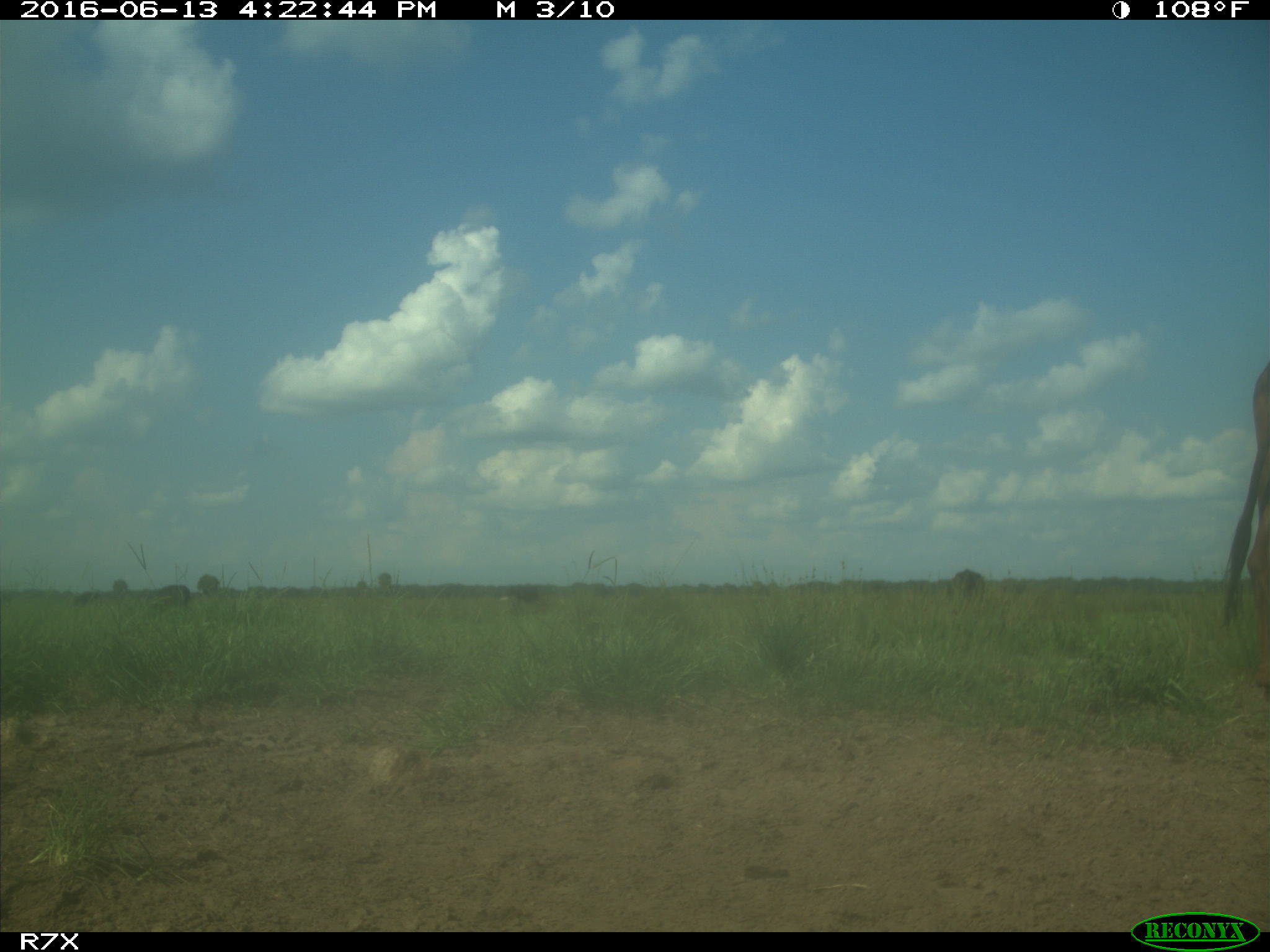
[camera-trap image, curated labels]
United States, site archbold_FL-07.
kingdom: Animalia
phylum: Chordata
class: Mammalia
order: Artiodactyla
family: Bovidae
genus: Bos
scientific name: Bos taurus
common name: domestic cow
Bos taurus (domestic cow).